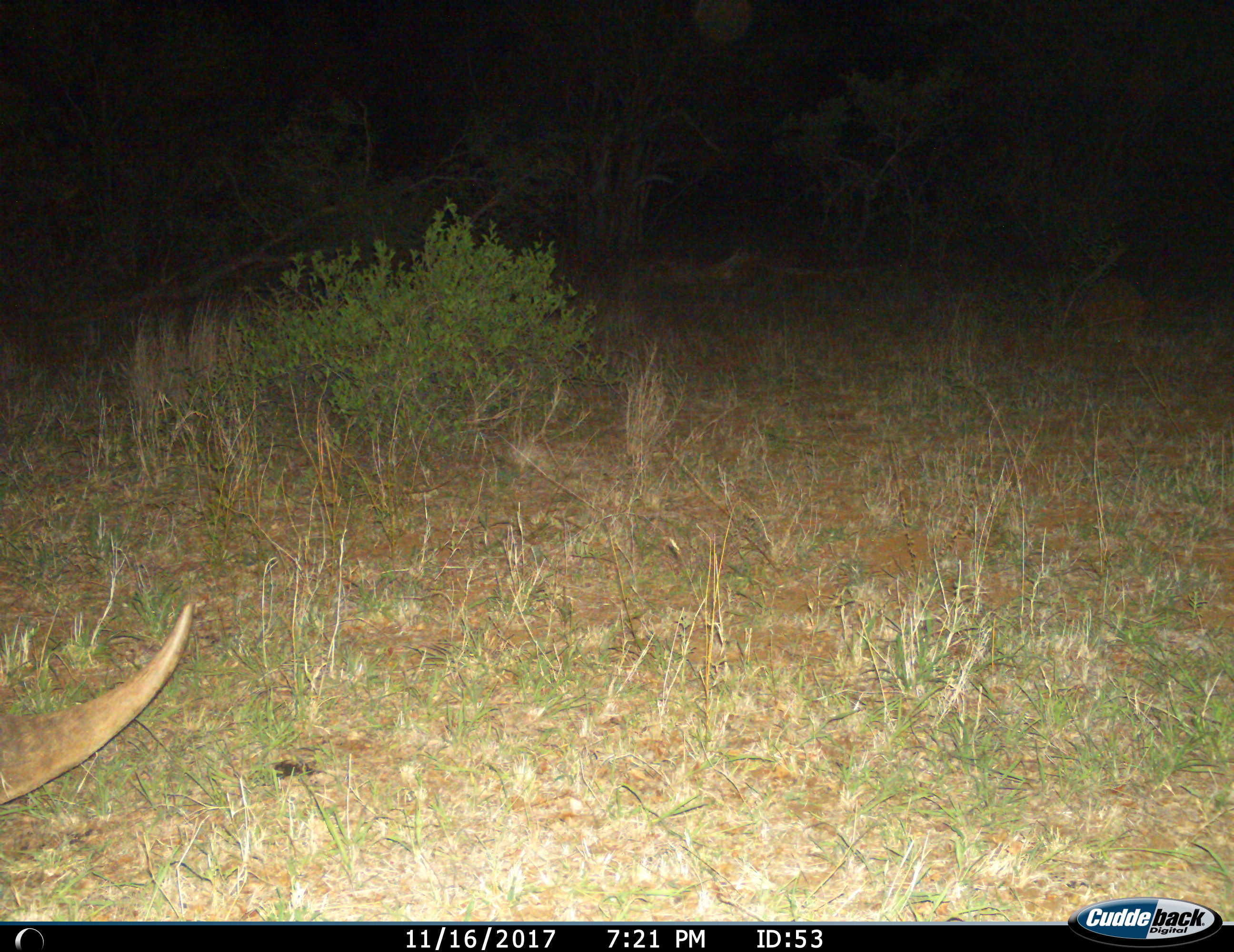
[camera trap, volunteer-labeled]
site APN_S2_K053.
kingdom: Animalia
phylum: Chordata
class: Mammalia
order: Perissodactyla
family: Rhinocerotidae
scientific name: Rhinocerotidae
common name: unknown rhinoceros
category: rhinocerosunknown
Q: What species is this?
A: Rhinocerosunknown (unknown rhinoceros) (Rhinocerotidae).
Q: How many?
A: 1.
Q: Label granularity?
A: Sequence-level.